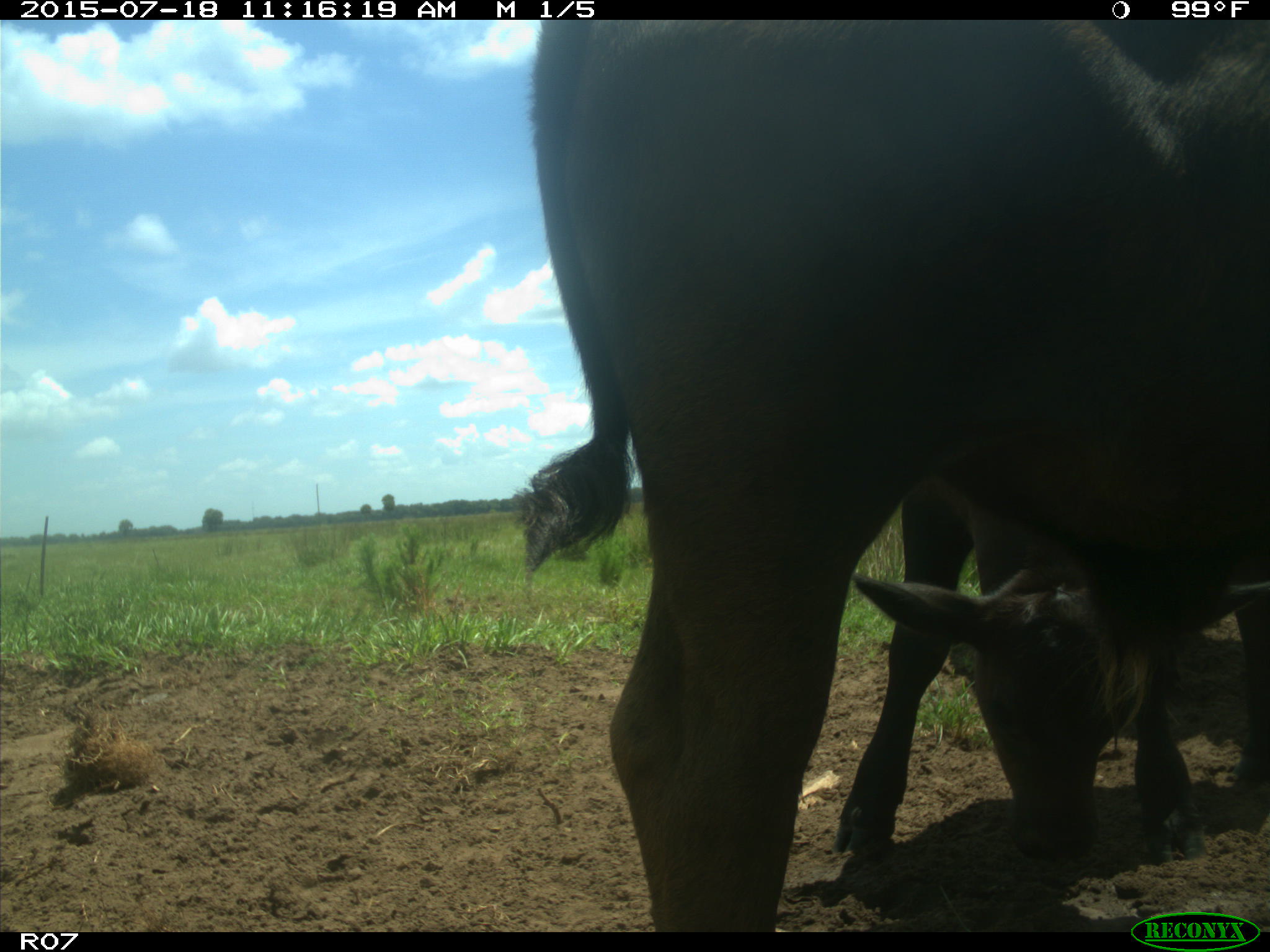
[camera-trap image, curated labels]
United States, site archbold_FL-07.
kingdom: Animalia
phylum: Chordata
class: Mammalia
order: Artiodactyla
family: Bovidae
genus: Bos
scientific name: Bos taurus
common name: domestic cow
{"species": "Bos taurus (domestic cow)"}